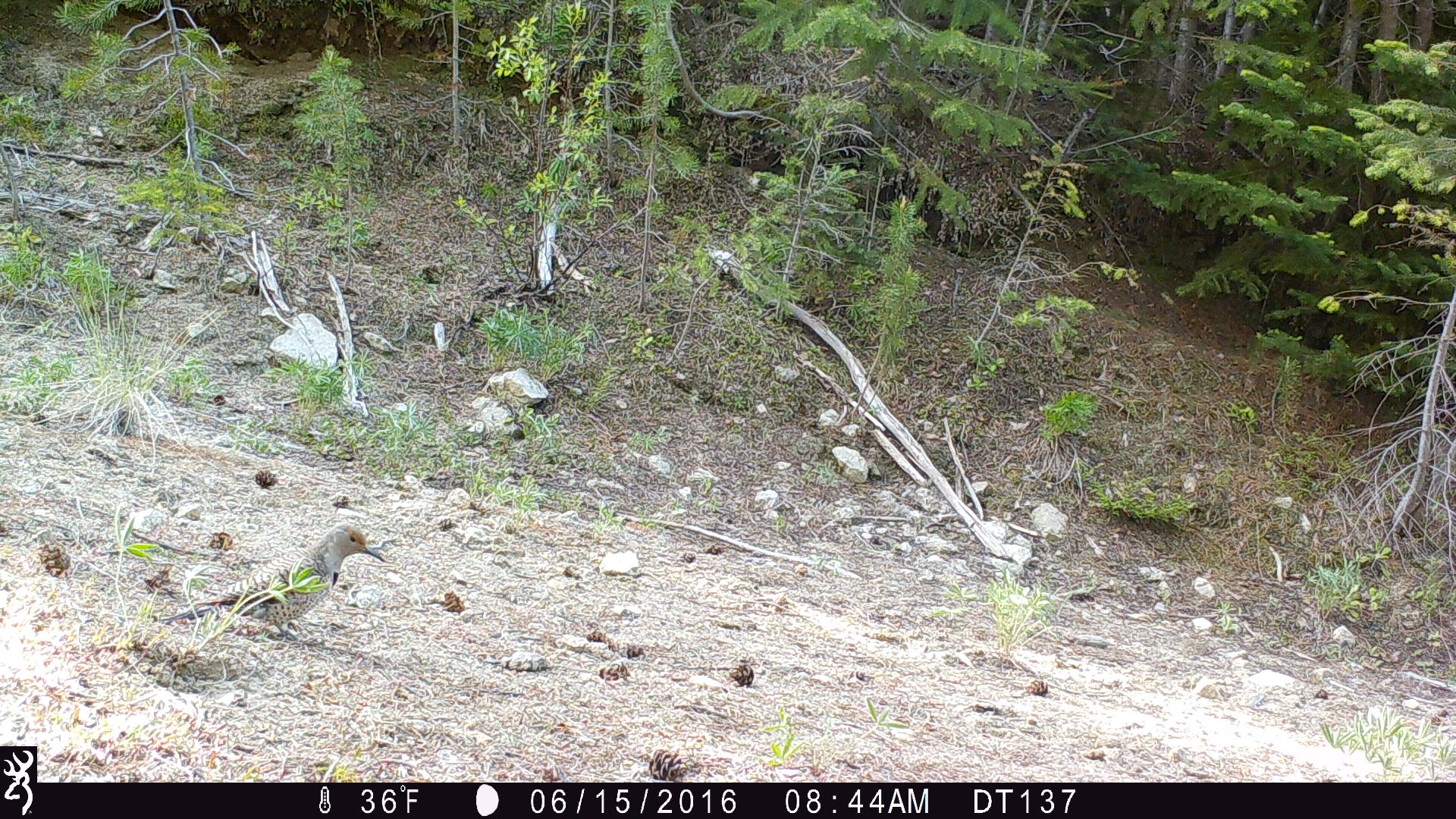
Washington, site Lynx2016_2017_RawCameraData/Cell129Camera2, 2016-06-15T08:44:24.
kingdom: Animalia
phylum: Chordata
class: Aves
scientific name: Aves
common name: birds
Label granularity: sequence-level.